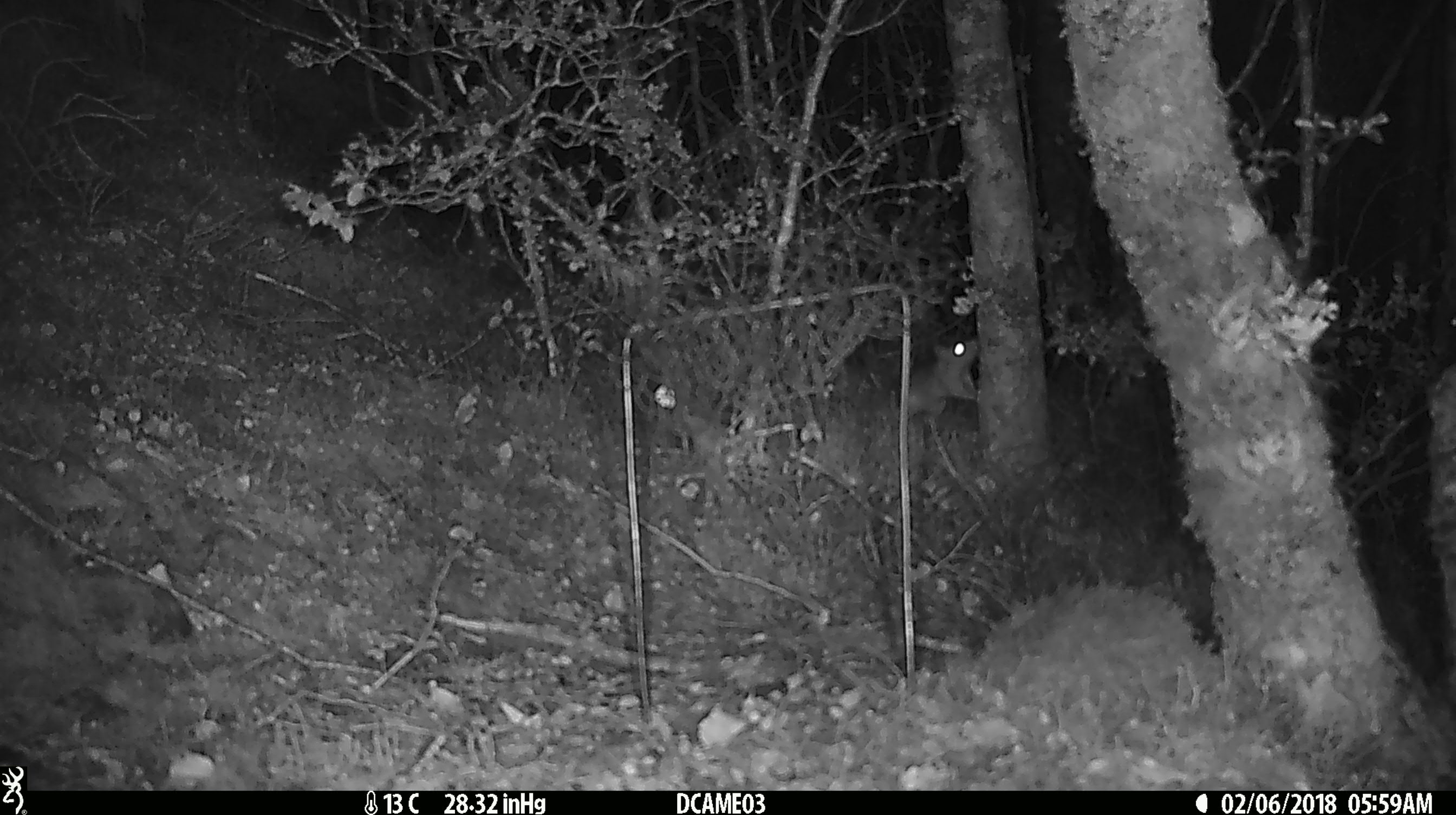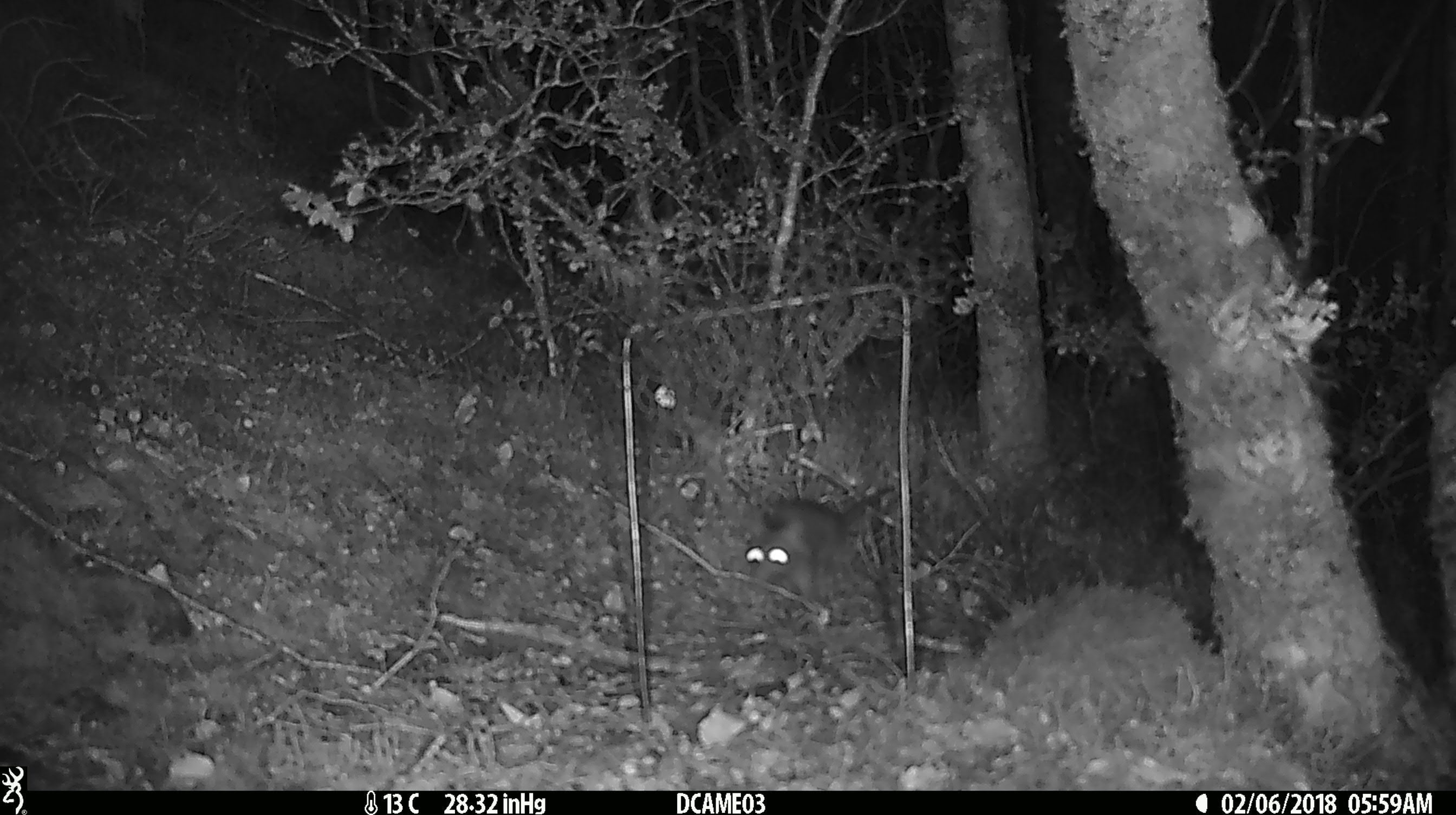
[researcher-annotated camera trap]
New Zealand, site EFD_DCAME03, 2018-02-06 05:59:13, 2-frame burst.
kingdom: Animalia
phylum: Chordata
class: Mammalia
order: Rodentia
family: Muridae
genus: Rattus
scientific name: Rattus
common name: rat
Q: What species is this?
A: Rat (Rattus).